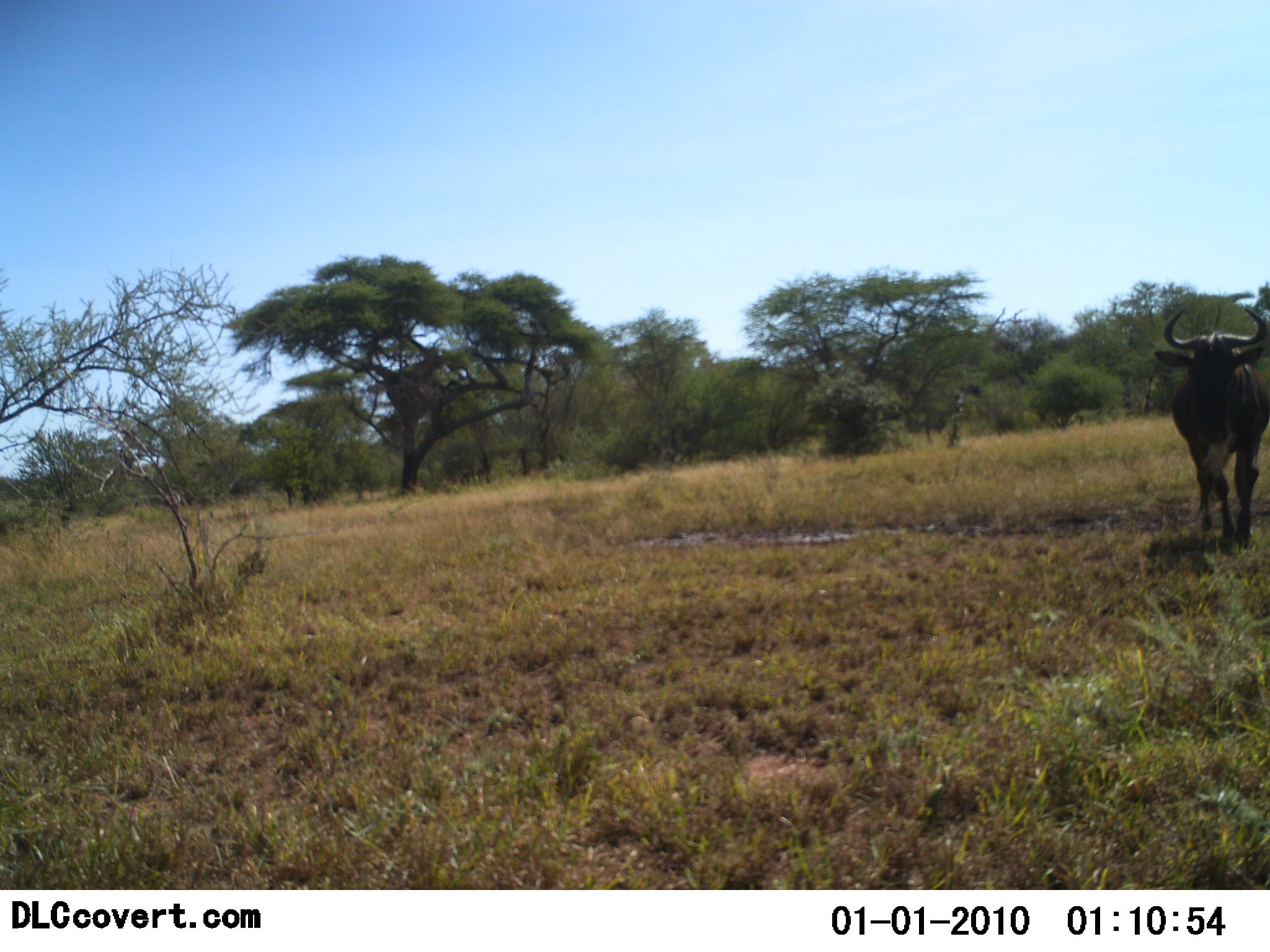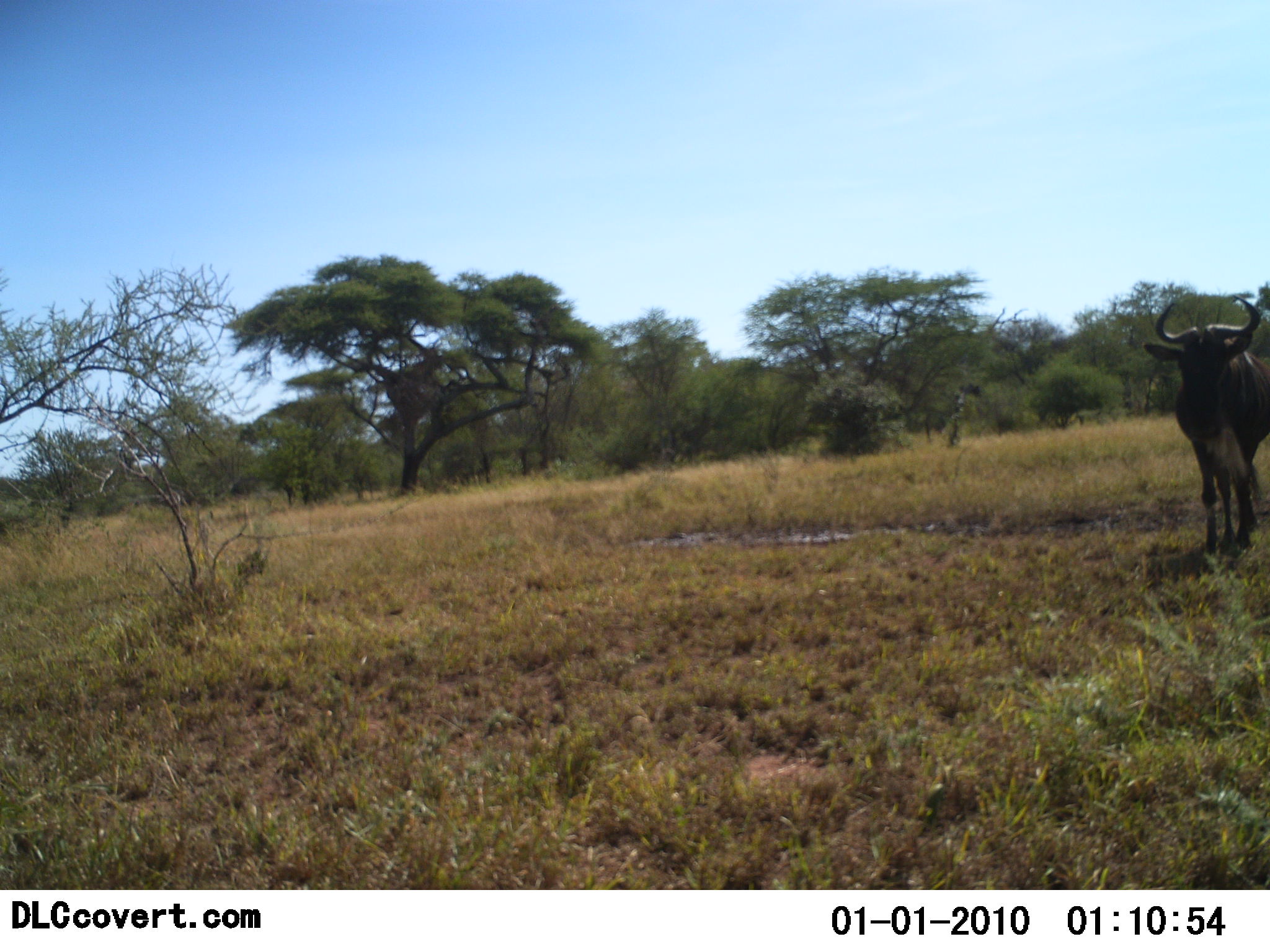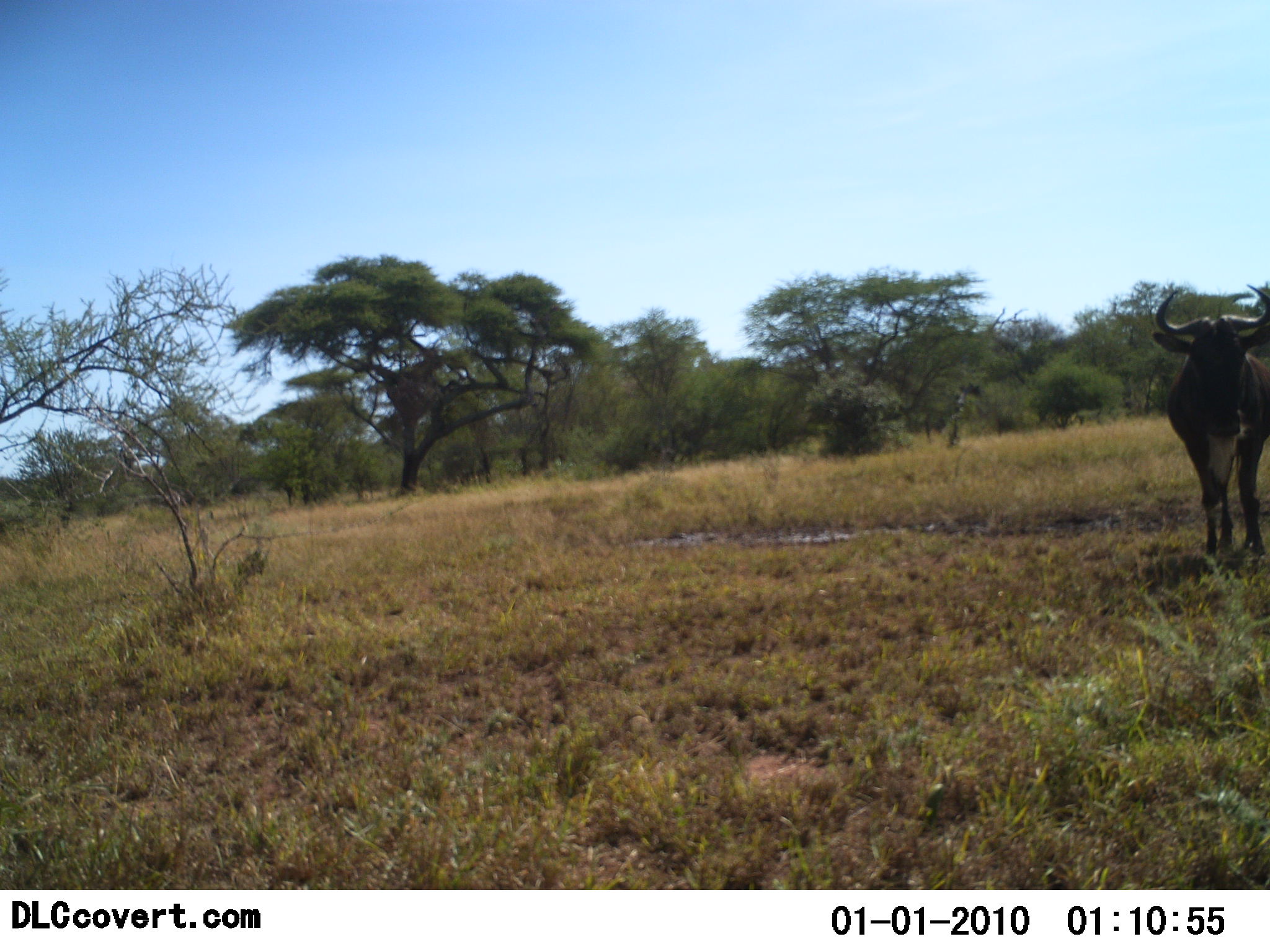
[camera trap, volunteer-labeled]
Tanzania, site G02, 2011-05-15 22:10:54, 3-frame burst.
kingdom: Animalia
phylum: Chordata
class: Mammalia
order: Artiodactyla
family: Bovidae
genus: Connochaetes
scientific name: Connochaetes taurinus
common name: blue wildebeest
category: wildebeest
Wildebeest (blue wildebeest) (Connochaetes taurinus), count 1. Behavior (volunteer vote fractions): standing 25%, resting 0%, moving 75%, interacting 0%. Young present (vote fraction): 0%. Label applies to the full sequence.